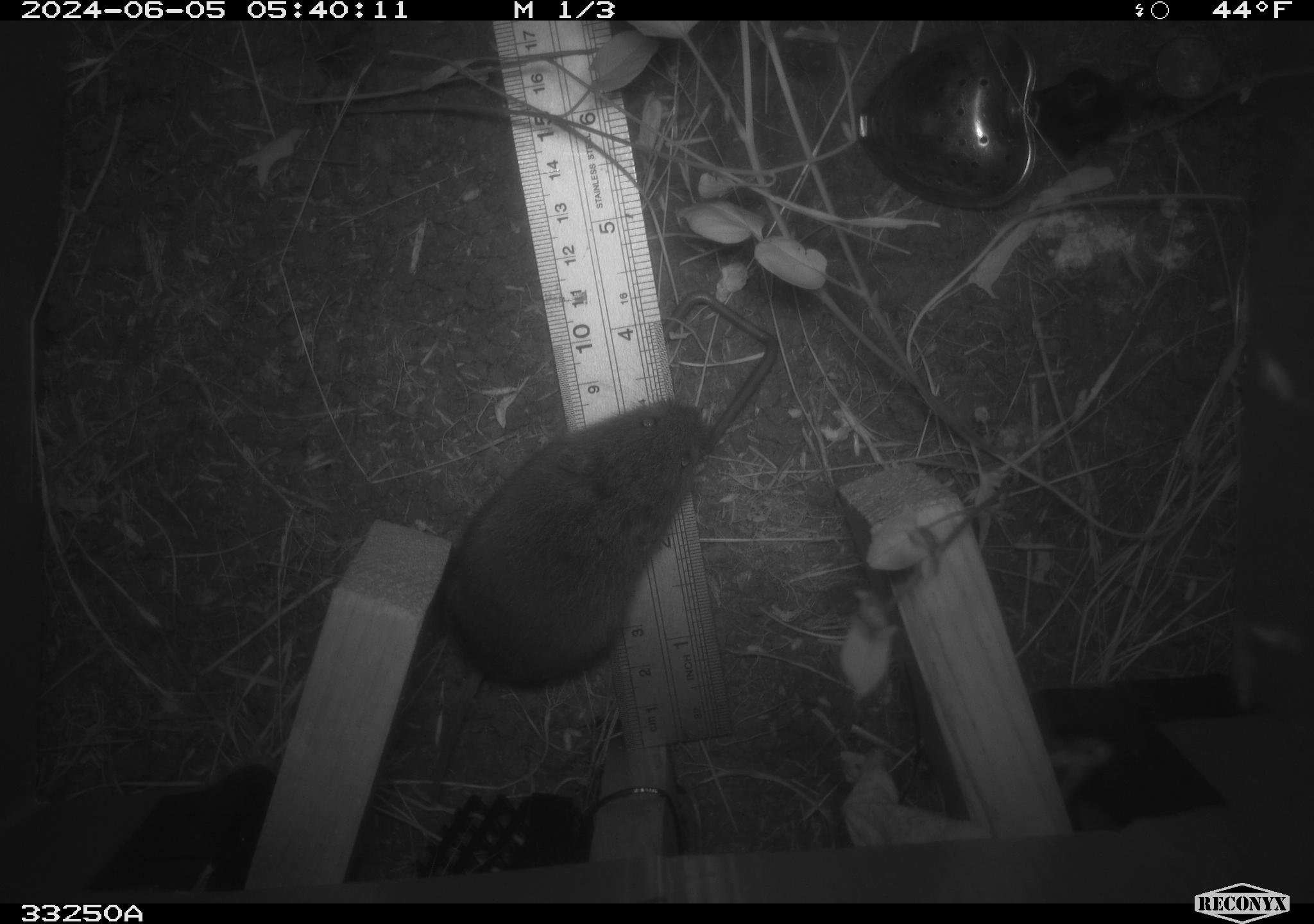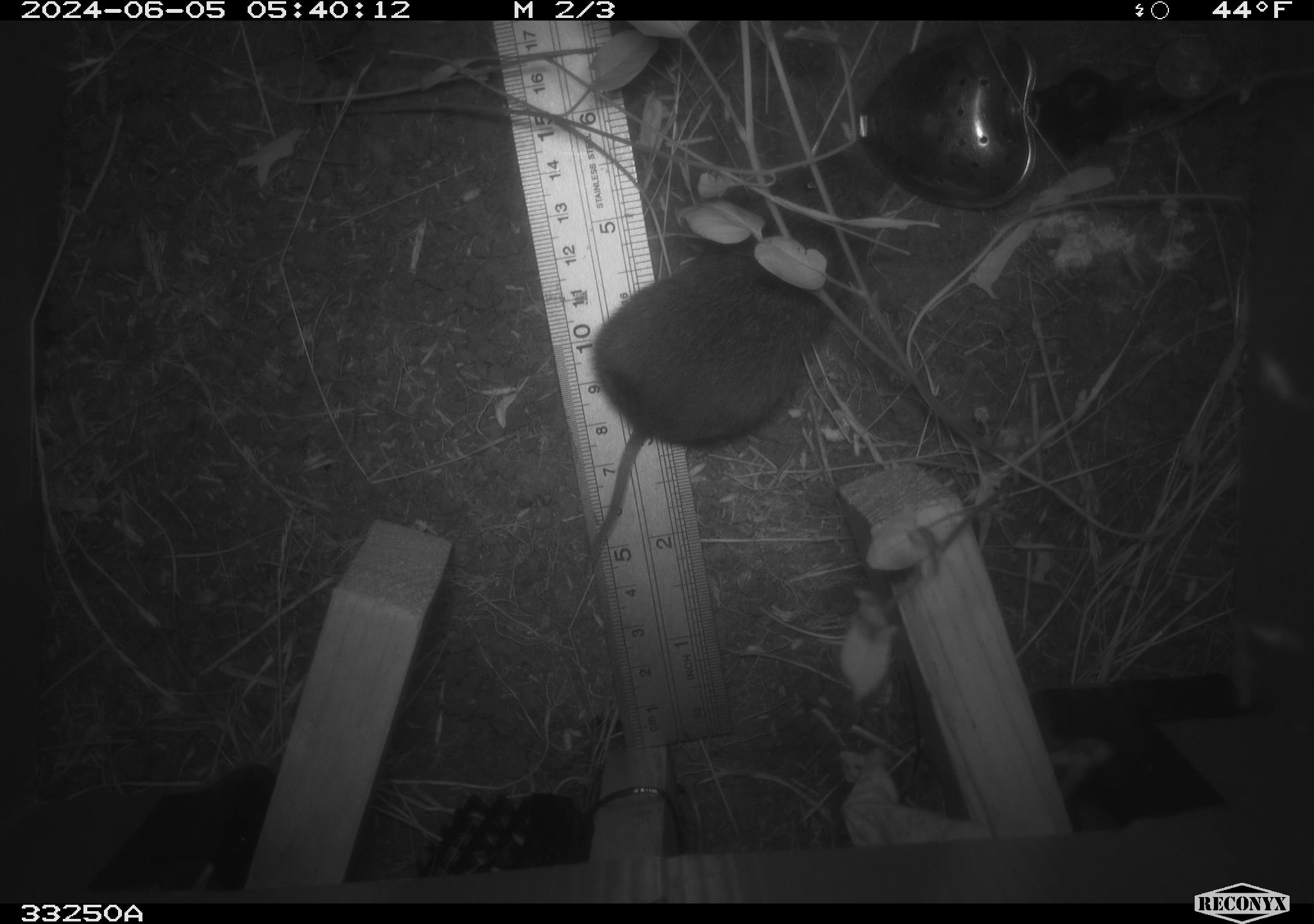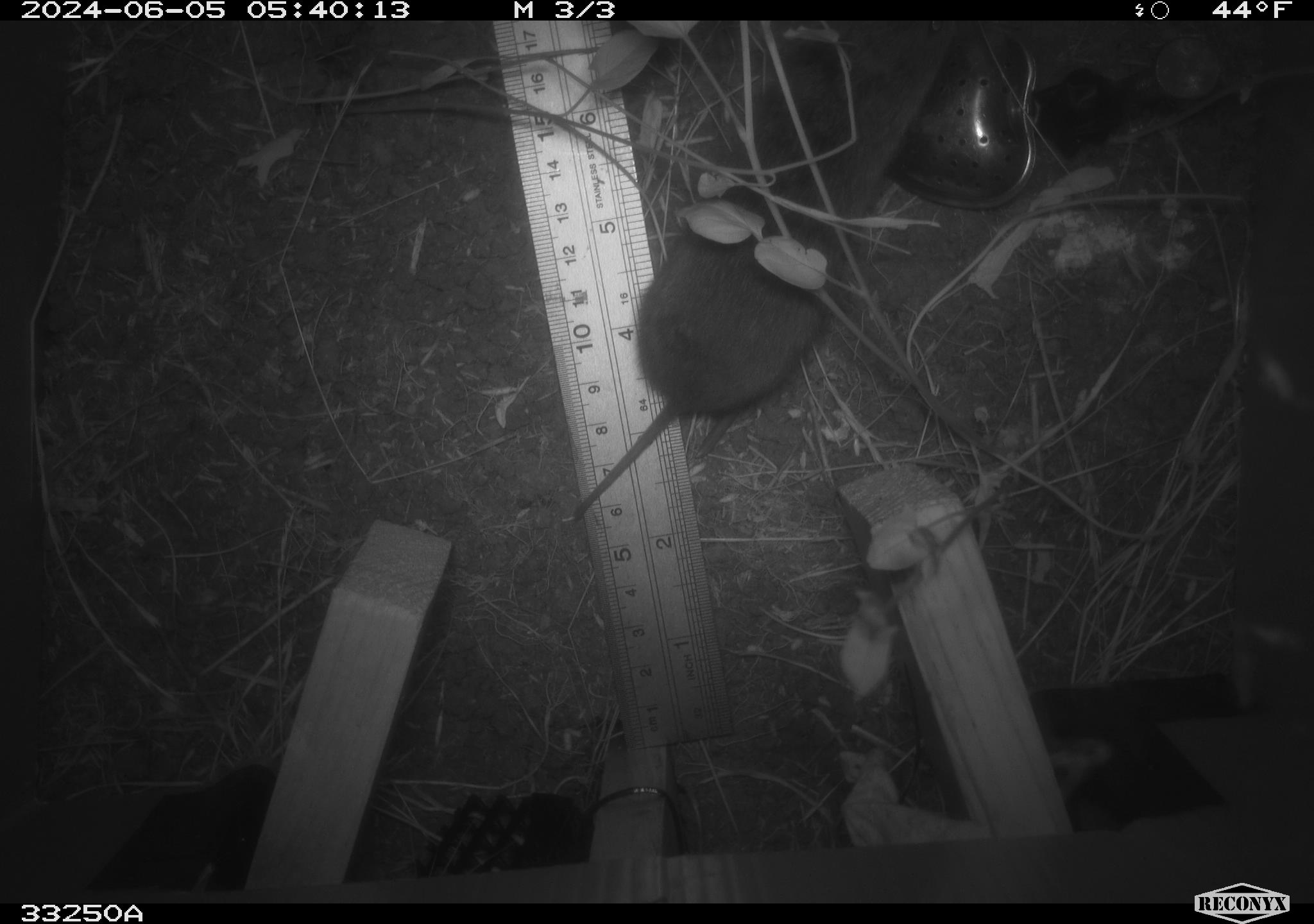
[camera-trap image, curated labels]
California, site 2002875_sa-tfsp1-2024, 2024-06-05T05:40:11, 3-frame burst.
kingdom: Animalia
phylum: Chordata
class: Mammalia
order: Rodentia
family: Cricetidae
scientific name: Arvicolinae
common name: voles, lemmings, and muskrats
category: arvicolinae subfamily